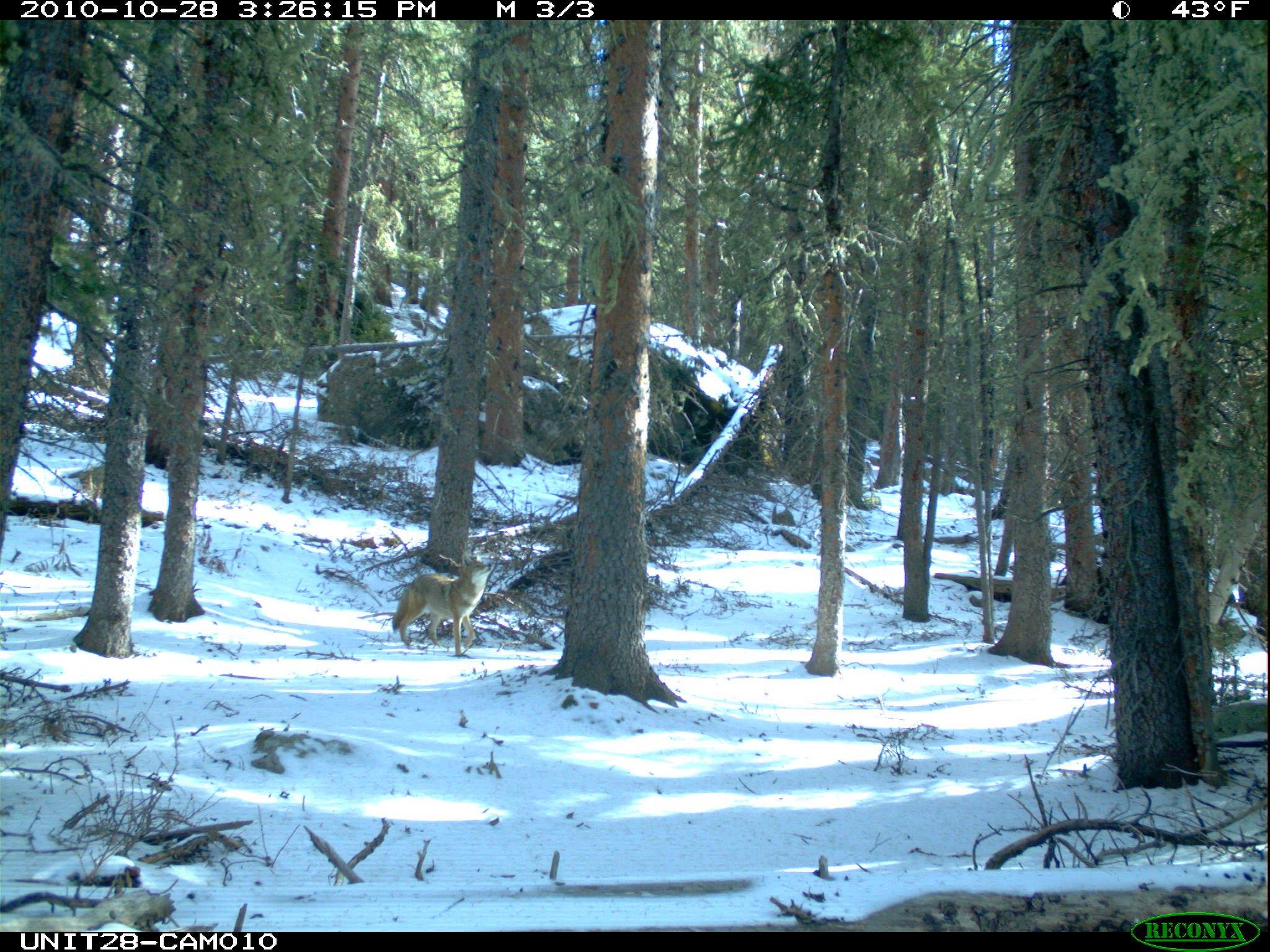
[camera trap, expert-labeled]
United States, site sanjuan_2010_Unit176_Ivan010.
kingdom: Animalia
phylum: Chordata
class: Mammalia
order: Carnivora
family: Canidae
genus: Canis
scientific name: Canis latrans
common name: coyote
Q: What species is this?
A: Canis latrans (coyote).